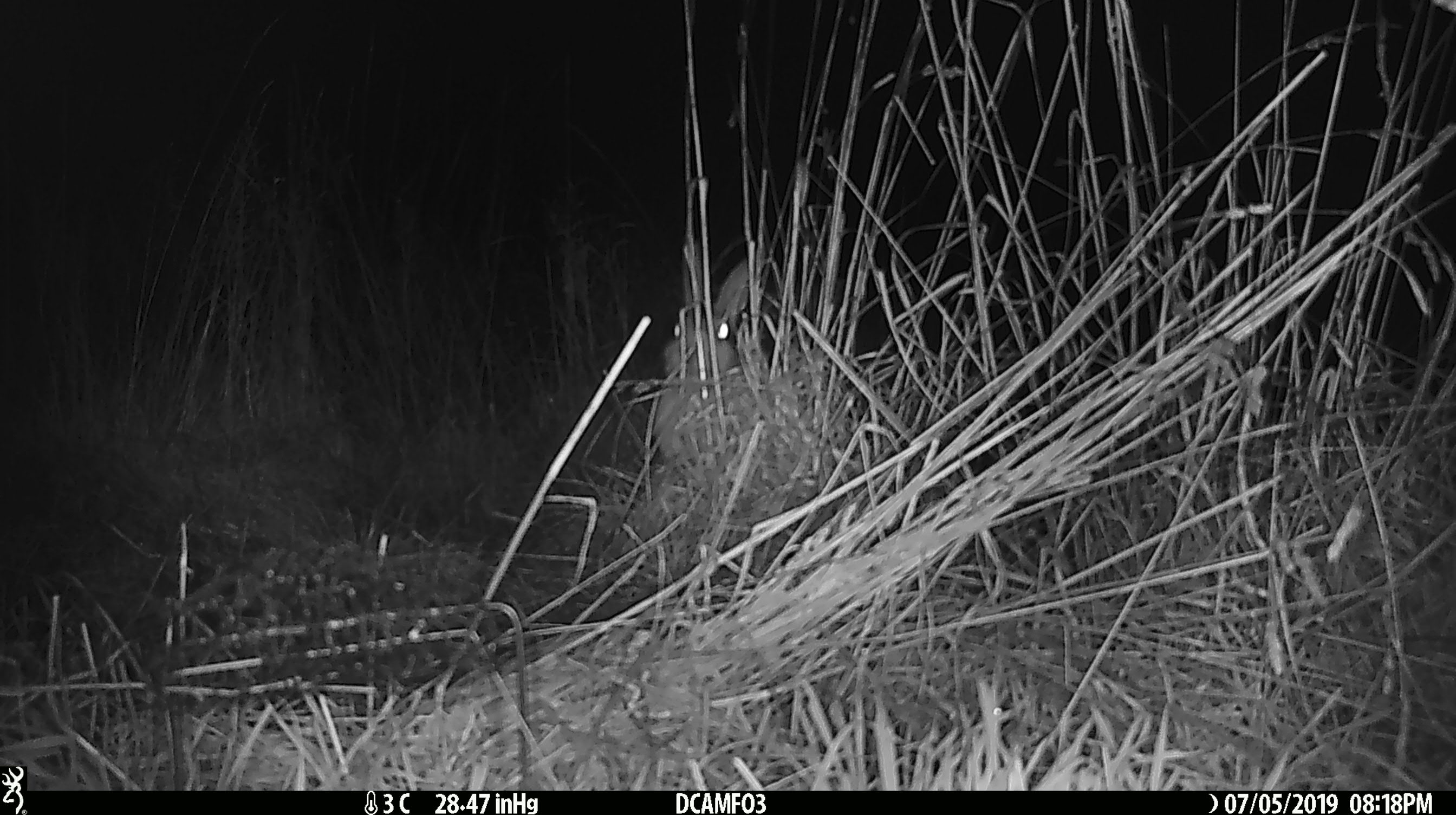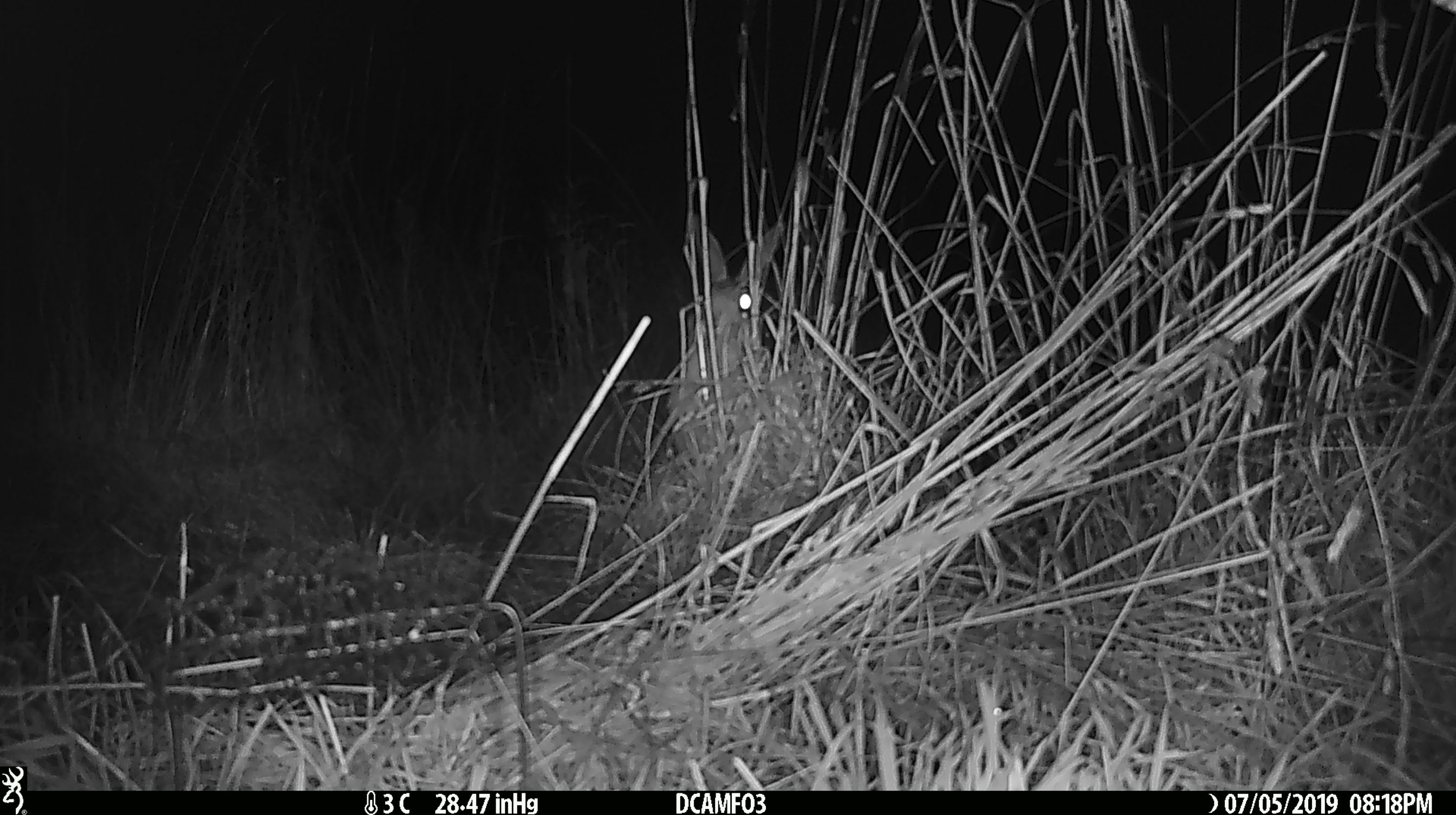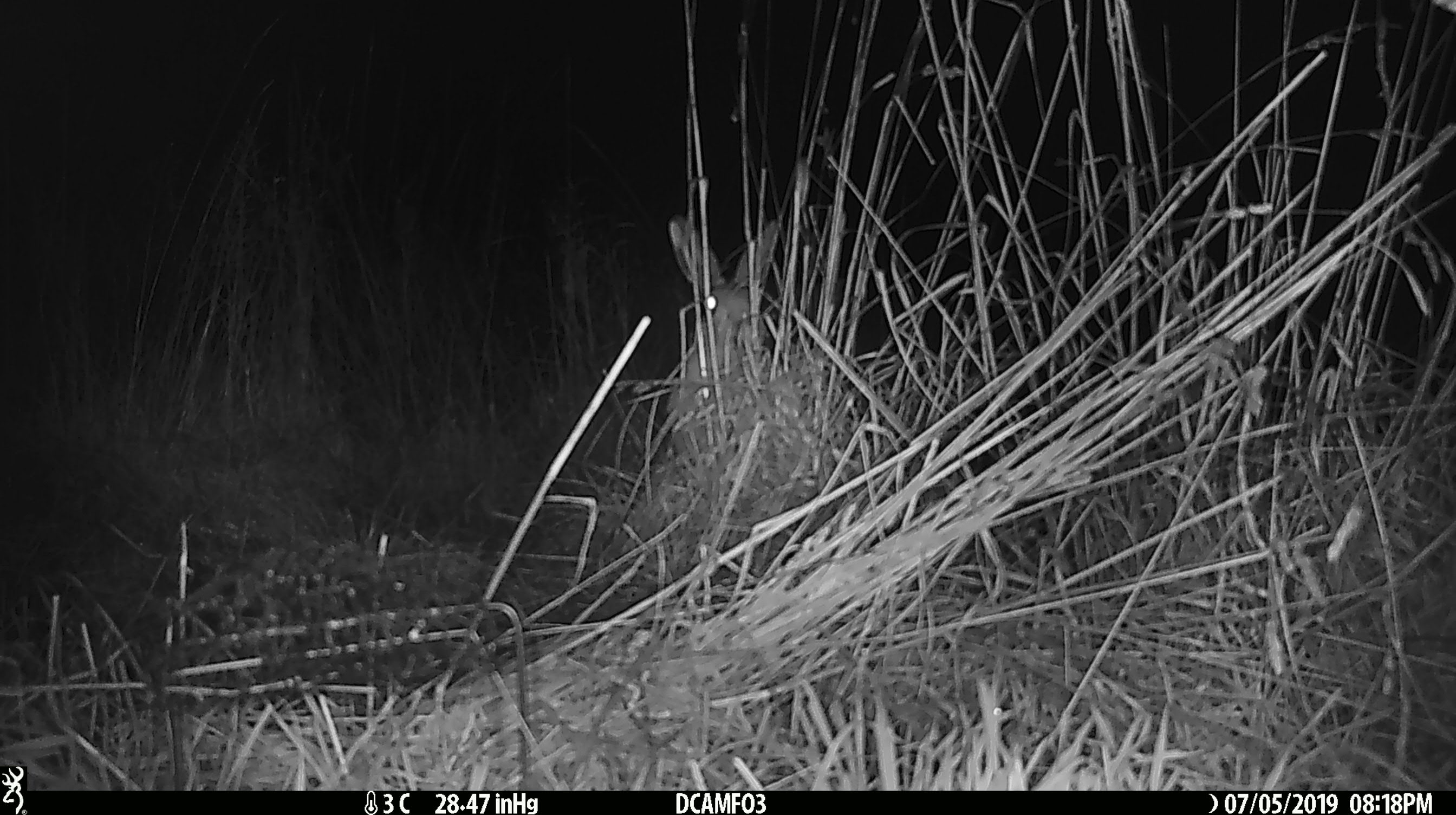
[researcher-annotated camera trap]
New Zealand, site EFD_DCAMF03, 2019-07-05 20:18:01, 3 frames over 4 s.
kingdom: Animalia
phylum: Chordata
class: Mammalia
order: Lagomorpha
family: Leporidae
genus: Lepus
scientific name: Lepus europaeus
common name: brown hare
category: hare